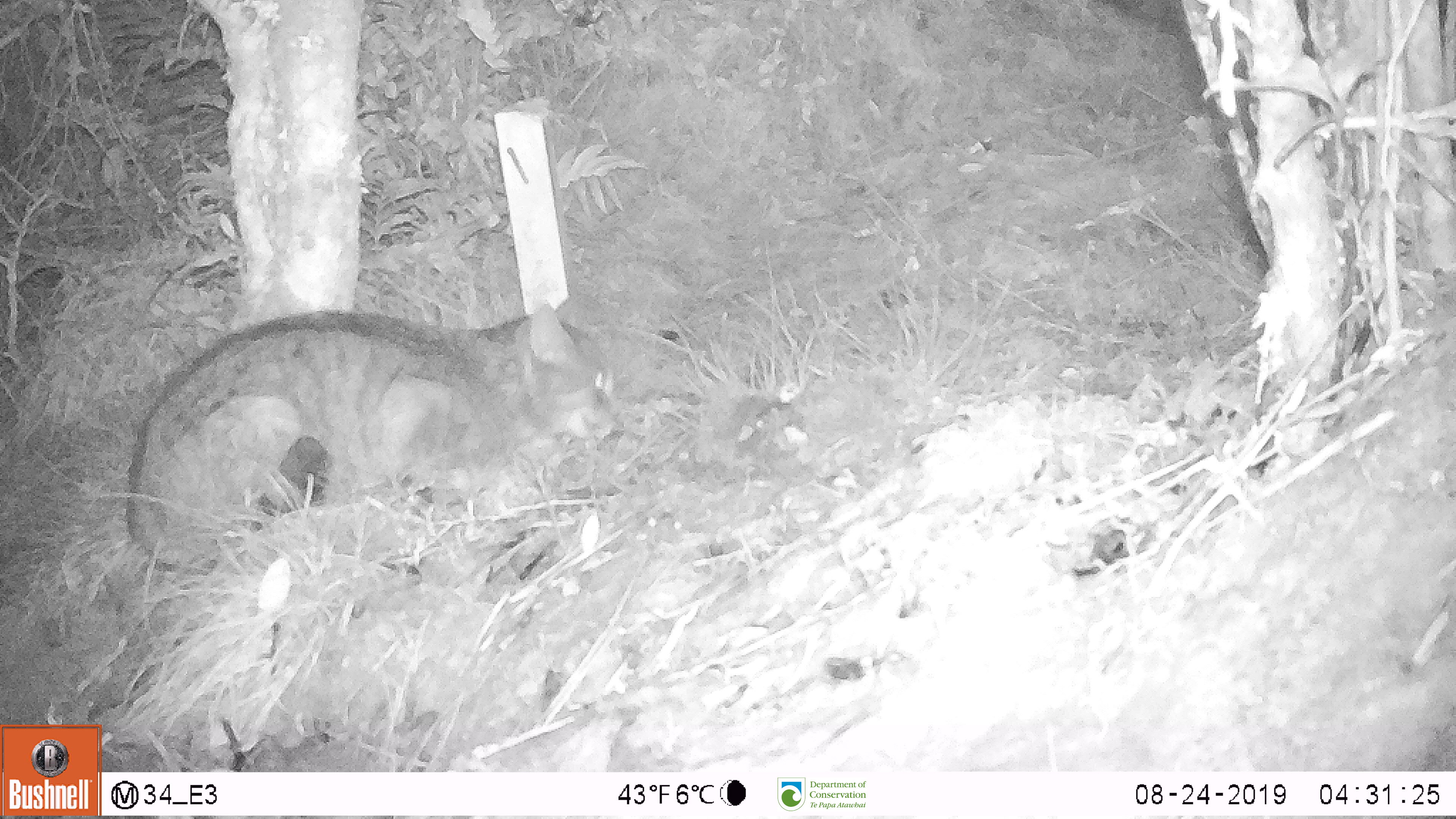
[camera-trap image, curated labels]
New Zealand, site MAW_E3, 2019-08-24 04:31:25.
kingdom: Animalia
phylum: Chordata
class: Mammalia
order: Carnivora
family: Felidae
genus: Felis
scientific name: Felis catus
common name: domestic cat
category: cat